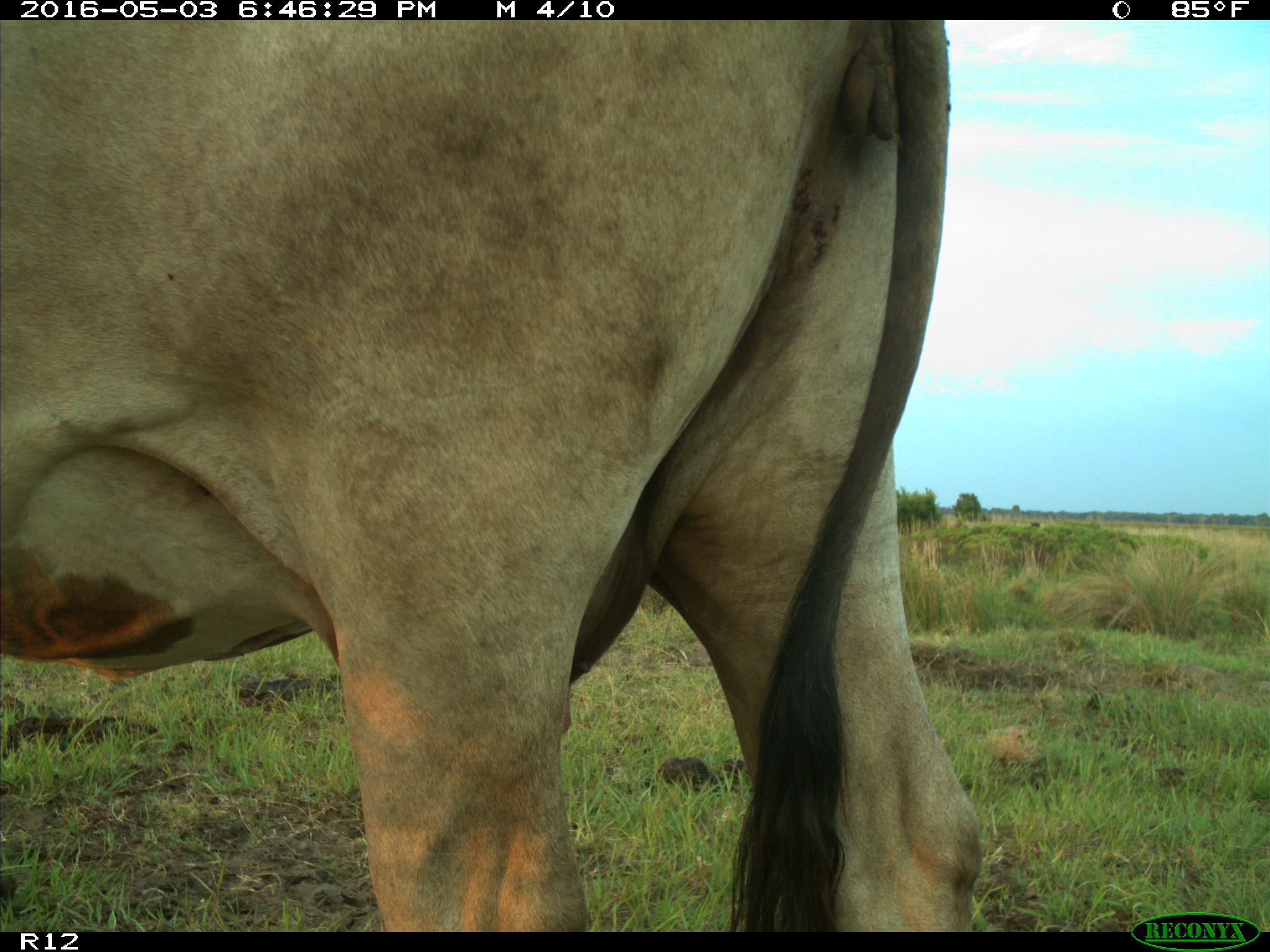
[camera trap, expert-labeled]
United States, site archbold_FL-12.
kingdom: Animalia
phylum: Chordata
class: Mammalia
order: Artiodactyla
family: Bovidae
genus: Bos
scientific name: Bos taurus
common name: domestic cow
Bos taurus (domestic cow).